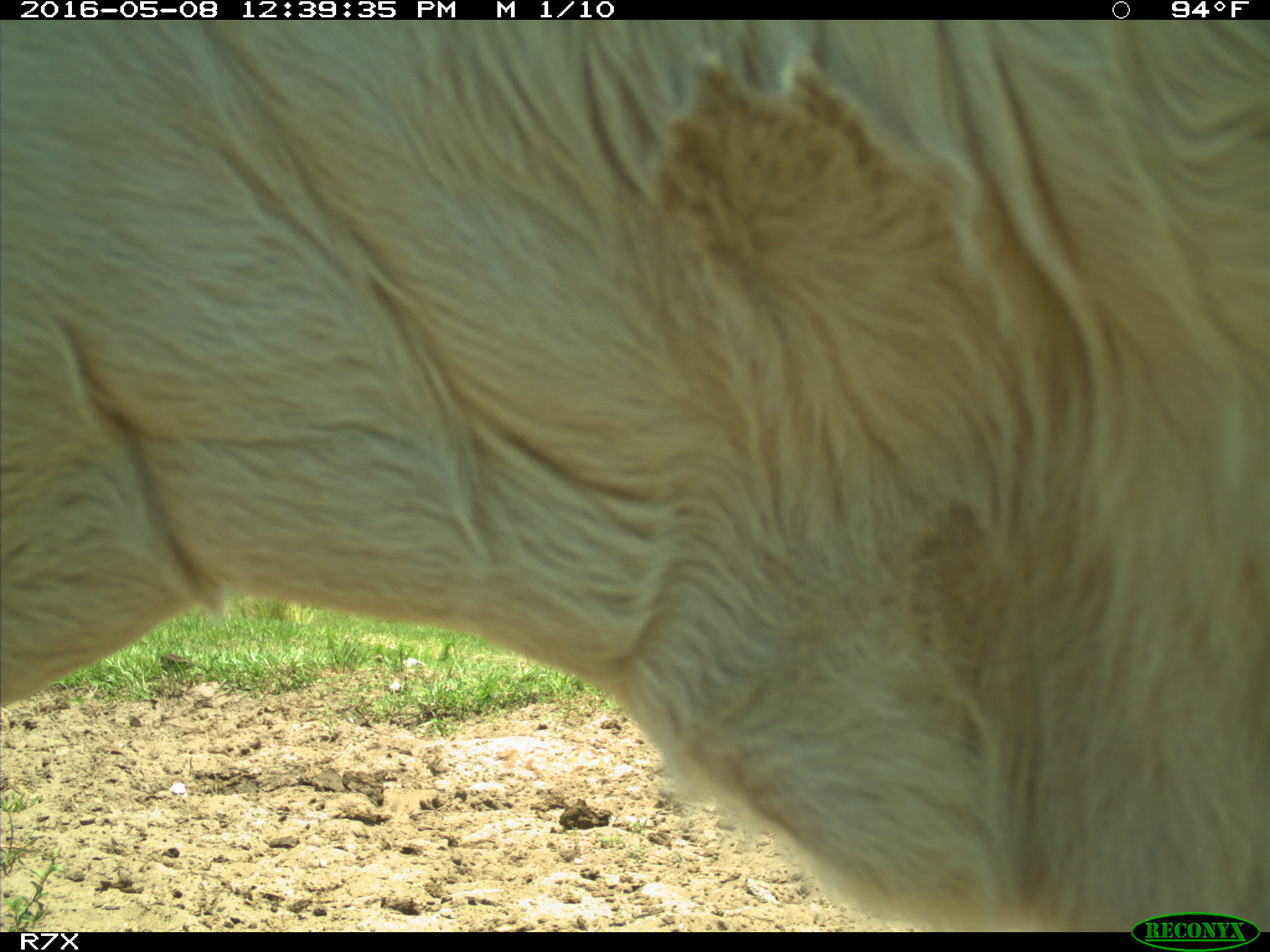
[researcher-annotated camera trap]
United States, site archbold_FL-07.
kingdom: Animalia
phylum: Chordata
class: Mammalia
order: Artiodactyla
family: Bovidae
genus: Bos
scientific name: Bos taurus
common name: domestic cow